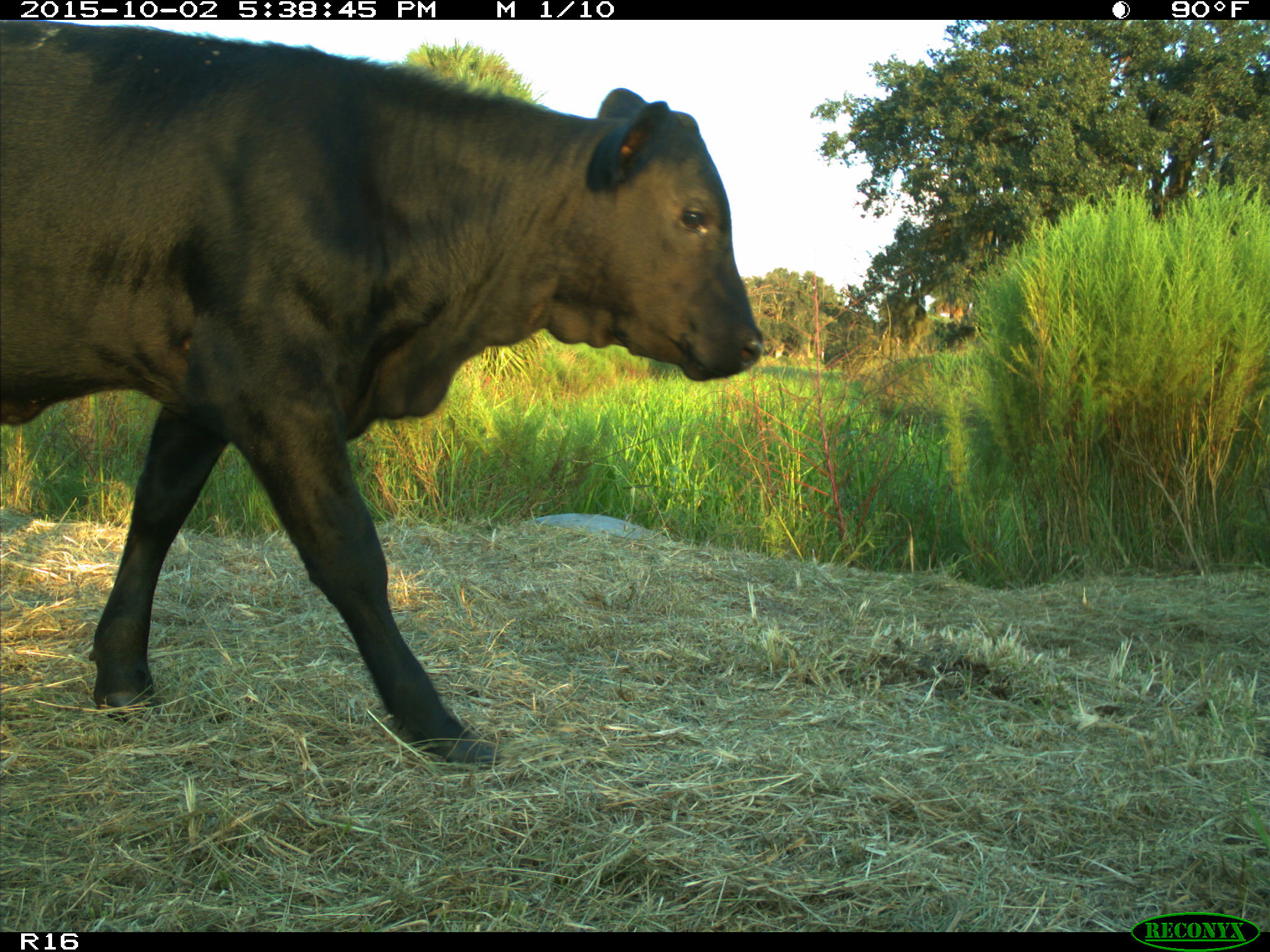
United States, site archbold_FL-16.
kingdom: Animalia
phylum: Chordata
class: Mammalia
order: Artiodactyla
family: Bovidae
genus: Bos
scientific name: Bos taurus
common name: domestic cow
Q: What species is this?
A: Bos taurus (domestic cow).